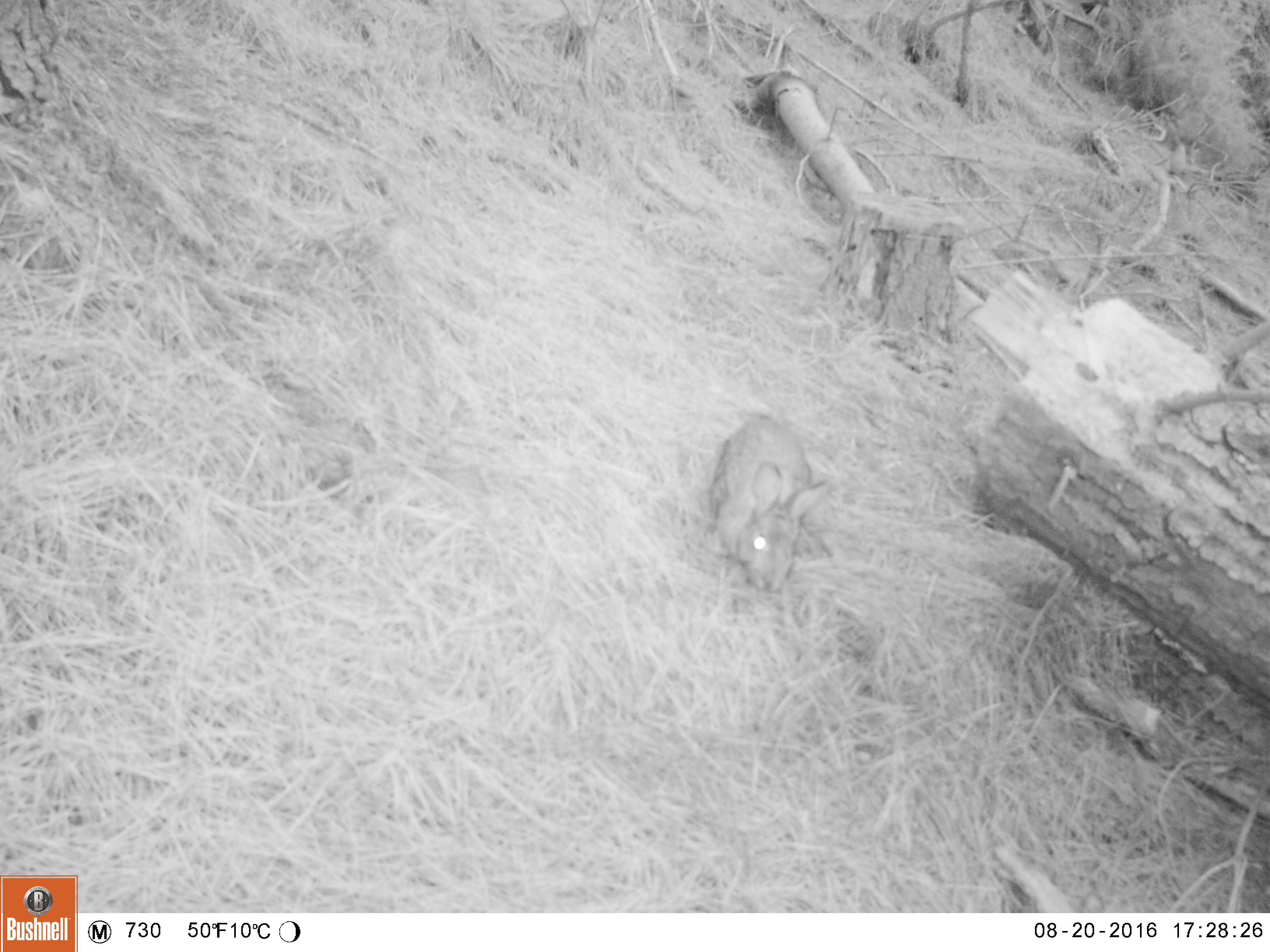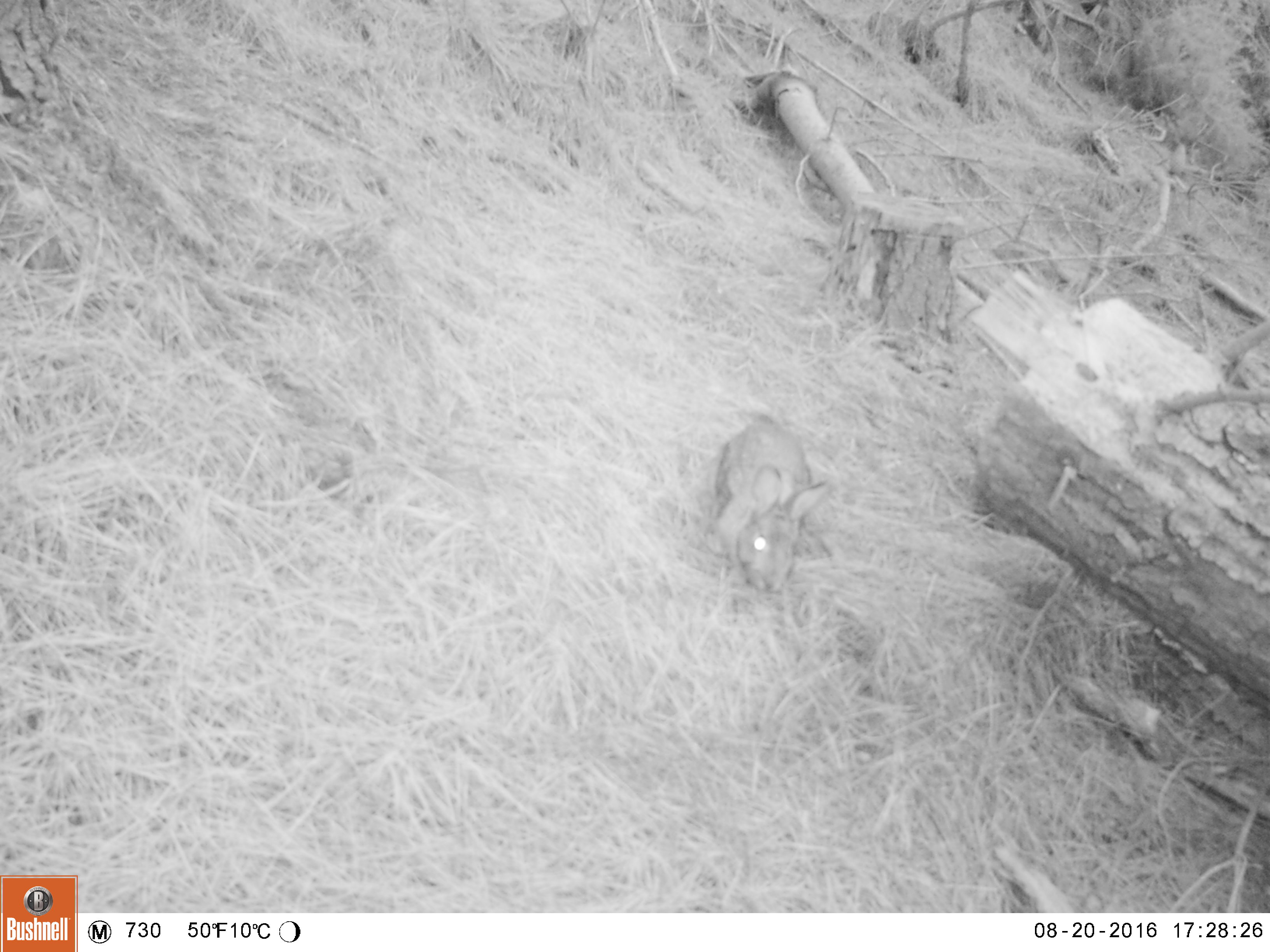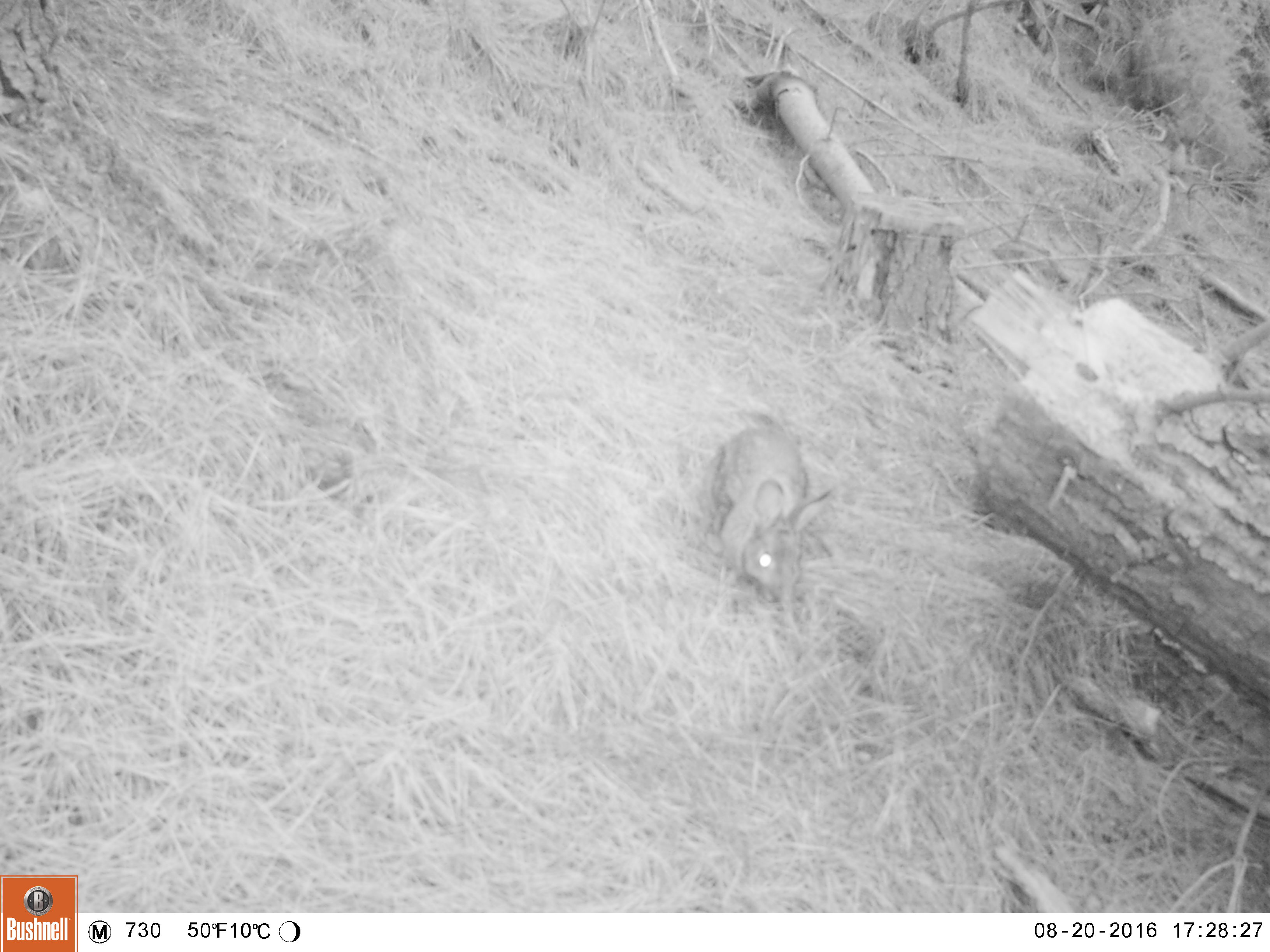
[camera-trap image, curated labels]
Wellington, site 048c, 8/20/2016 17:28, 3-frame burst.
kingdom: Animalia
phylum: Chordata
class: Mammalia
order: Lagomorpha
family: Leporidae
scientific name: Leporidae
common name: rabbit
Rabbit (Leporidae).